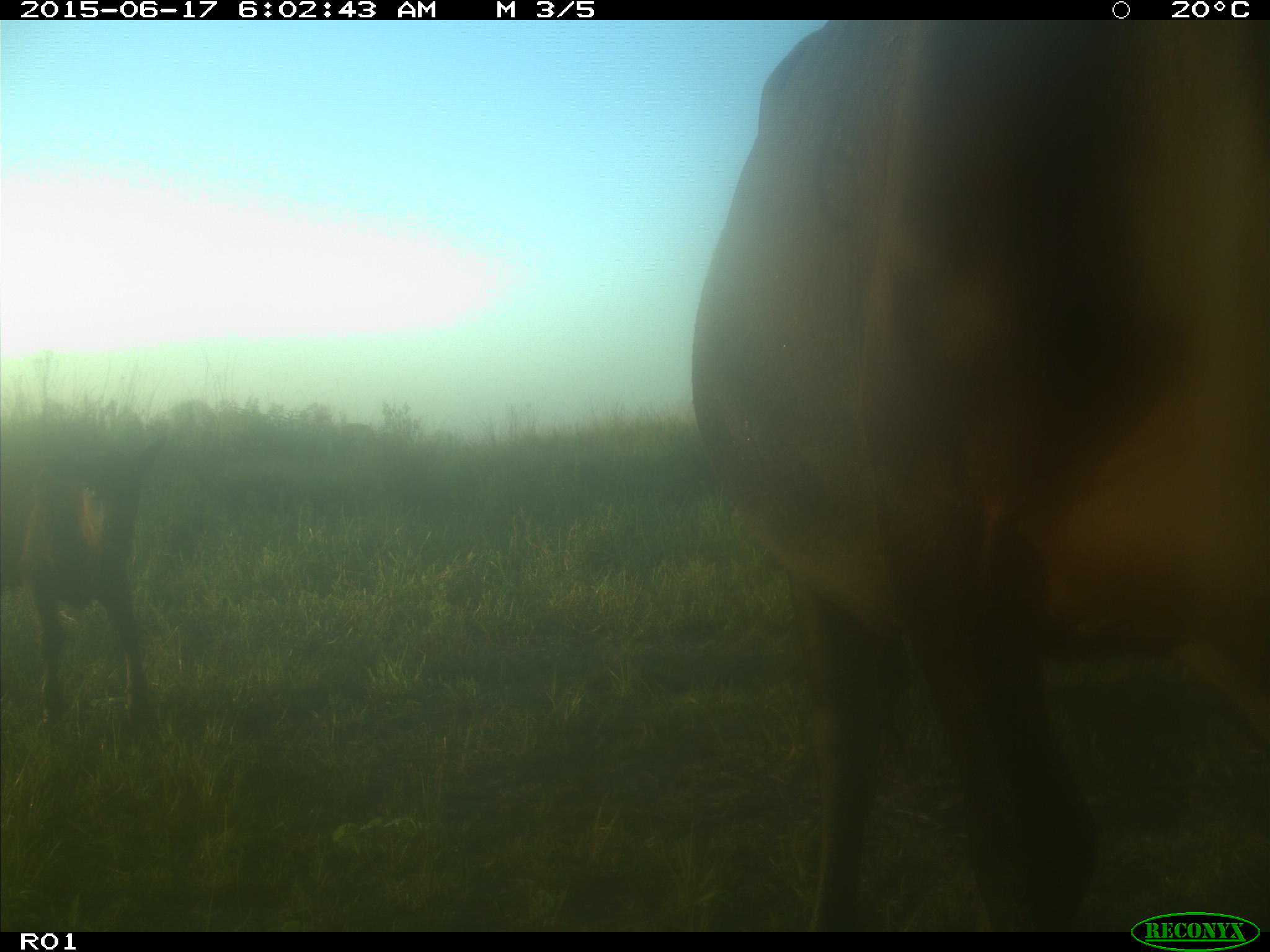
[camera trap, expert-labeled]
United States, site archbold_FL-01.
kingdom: Animalia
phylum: Chordata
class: Mammalia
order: Artiodactyla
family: Bovidae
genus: Bos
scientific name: Bos taurus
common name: domestic cow